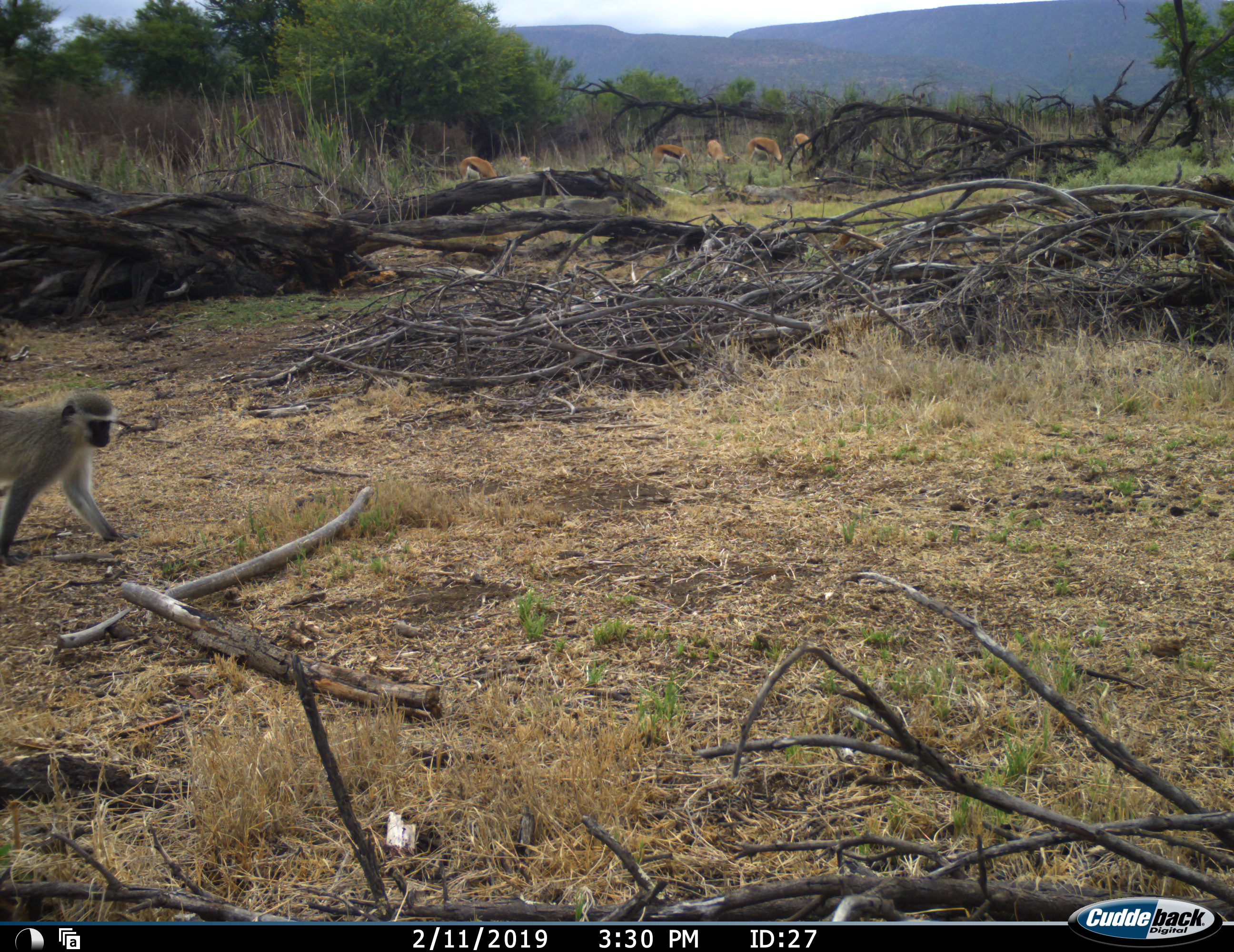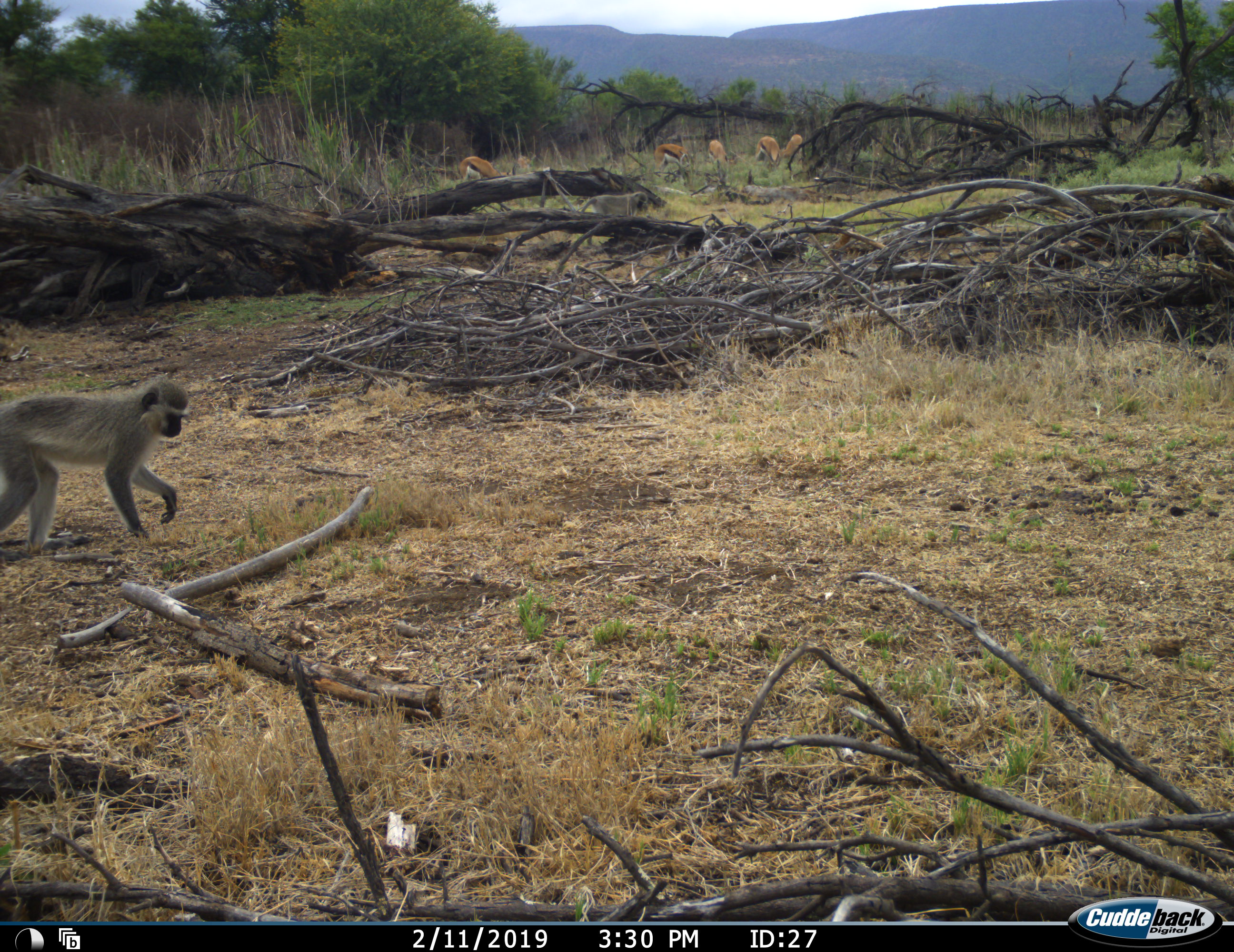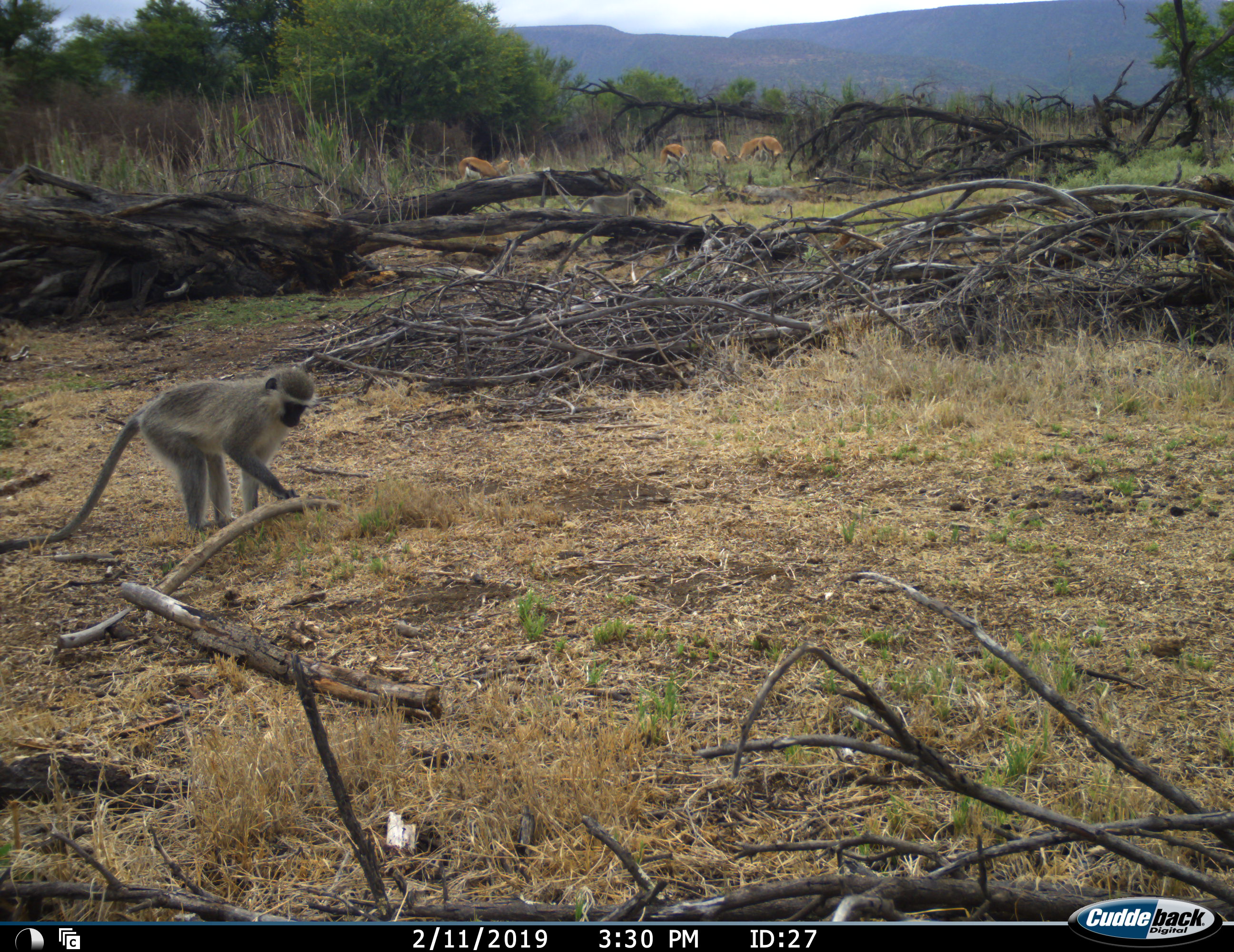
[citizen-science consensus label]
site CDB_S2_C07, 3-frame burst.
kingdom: Animalia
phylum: Chordata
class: Mammalia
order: Primates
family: Cercopithecidae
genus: Chlorocebus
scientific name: Chlorocebus pygerythrus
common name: vervet monkey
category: monkeyvervet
Monkeyvervet (vervet monkey) (Chlorocebus pygerythrus), count 1. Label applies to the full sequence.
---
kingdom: Animalia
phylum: Chordata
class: Mammalia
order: Artiodactyla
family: Bovidae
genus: Antidorcas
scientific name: Antidorcas marsupialis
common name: springbok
Springbok (Antidorcas marsupialis), count 6. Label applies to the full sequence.